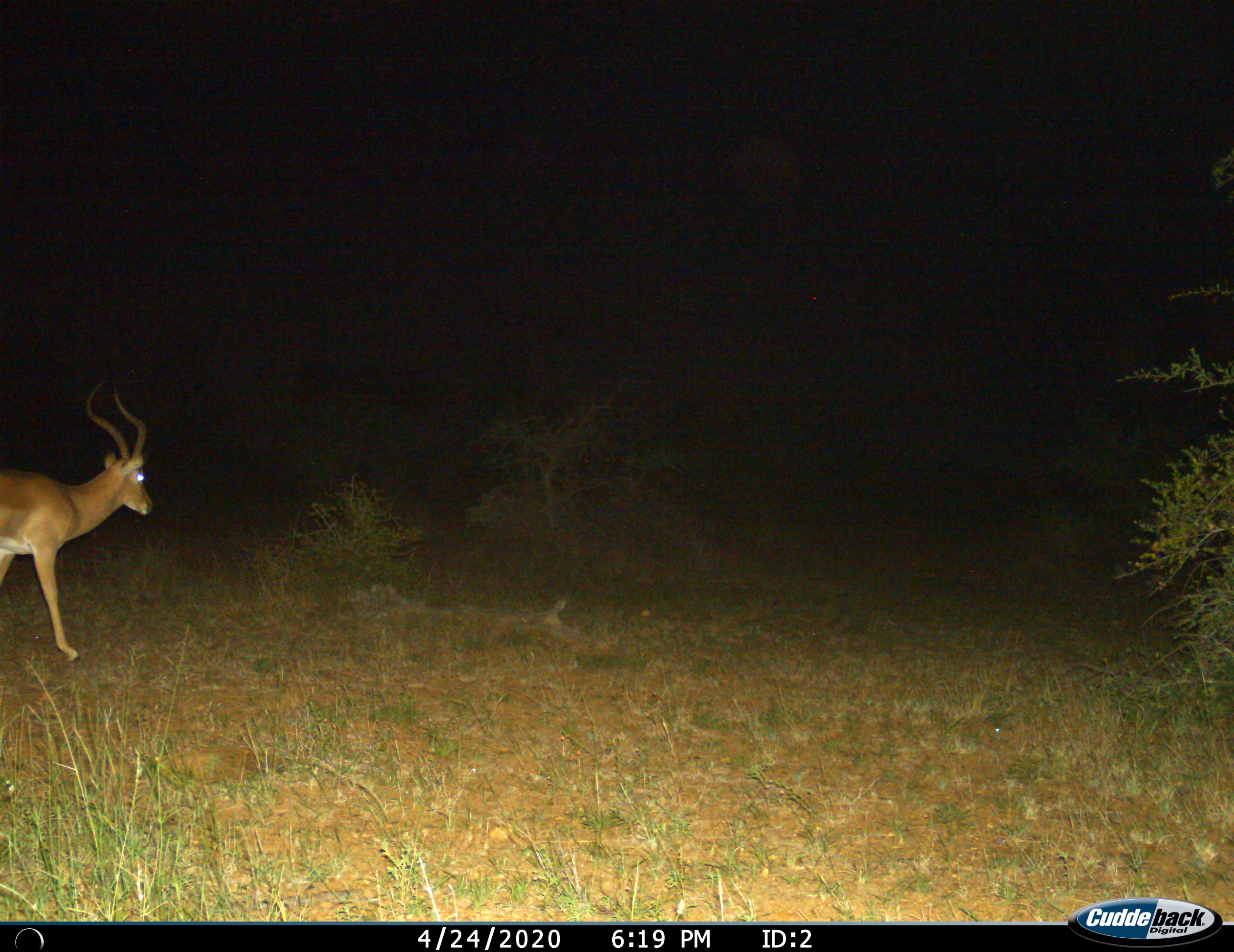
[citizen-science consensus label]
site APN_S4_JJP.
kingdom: Animalia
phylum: Chordata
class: Mammalia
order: Artiodactyla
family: Bovidae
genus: Aepyceros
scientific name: Aepyceros melampus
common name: impala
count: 1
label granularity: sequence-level